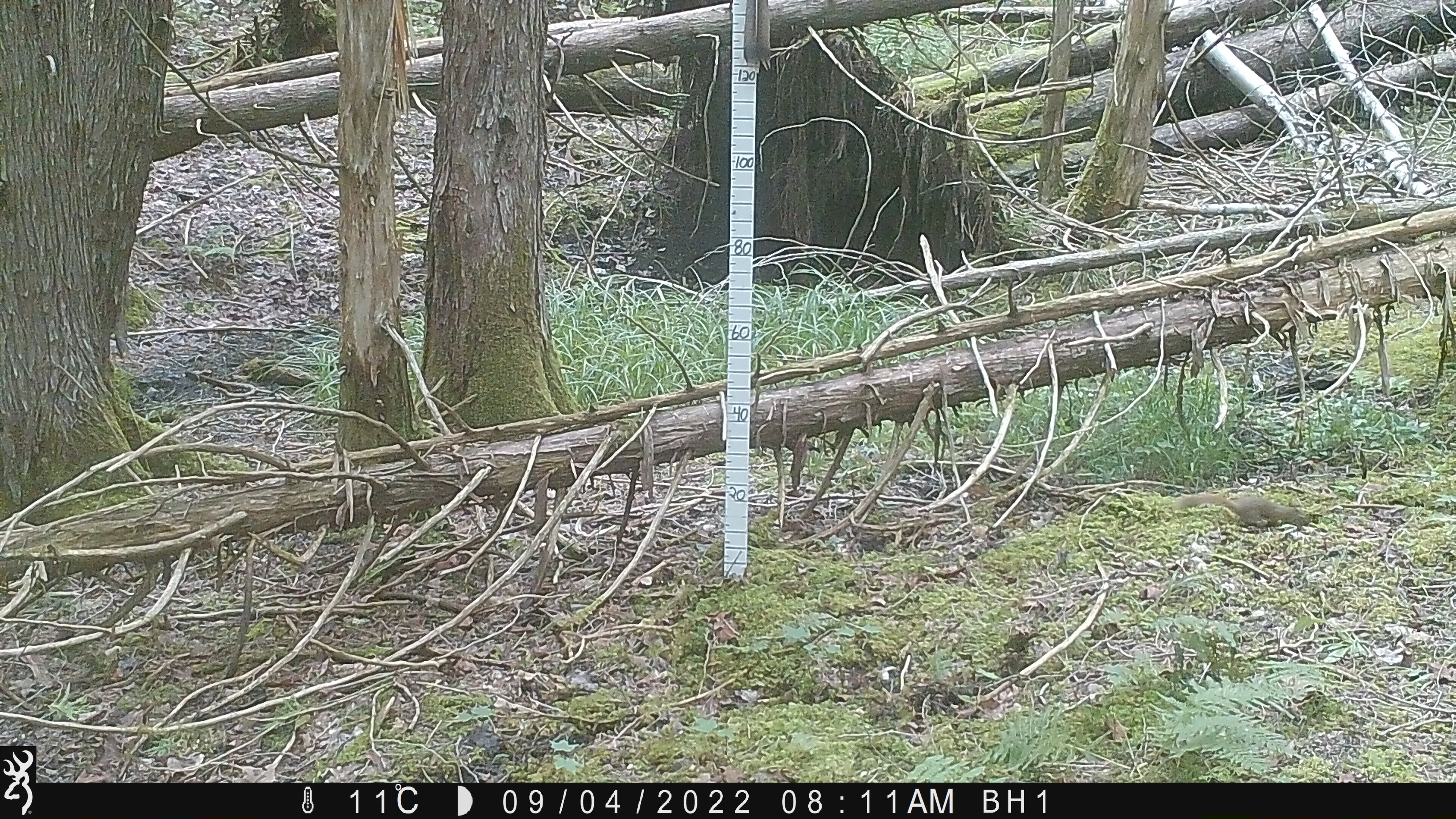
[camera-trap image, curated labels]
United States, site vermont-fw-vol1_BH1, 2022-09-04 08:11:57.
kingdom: Animalia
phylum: Chordata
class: Mammalia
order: Rodentia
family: Sciuridae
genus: Tamiasciurus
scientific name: Tamiasciurus hudsonicus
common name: red squirrel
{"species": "red squirrel (Tamiasciurus hudsonicus)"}